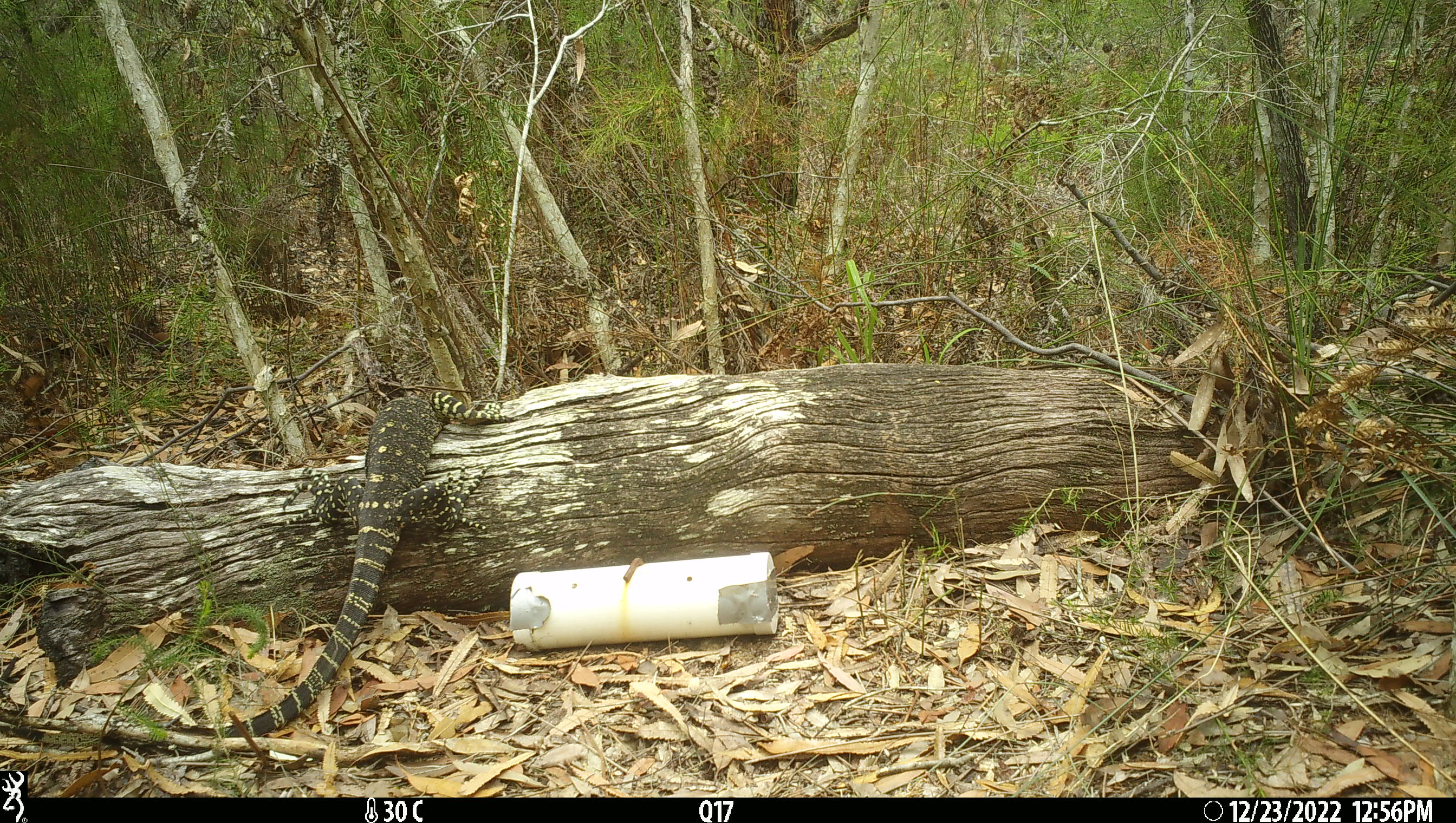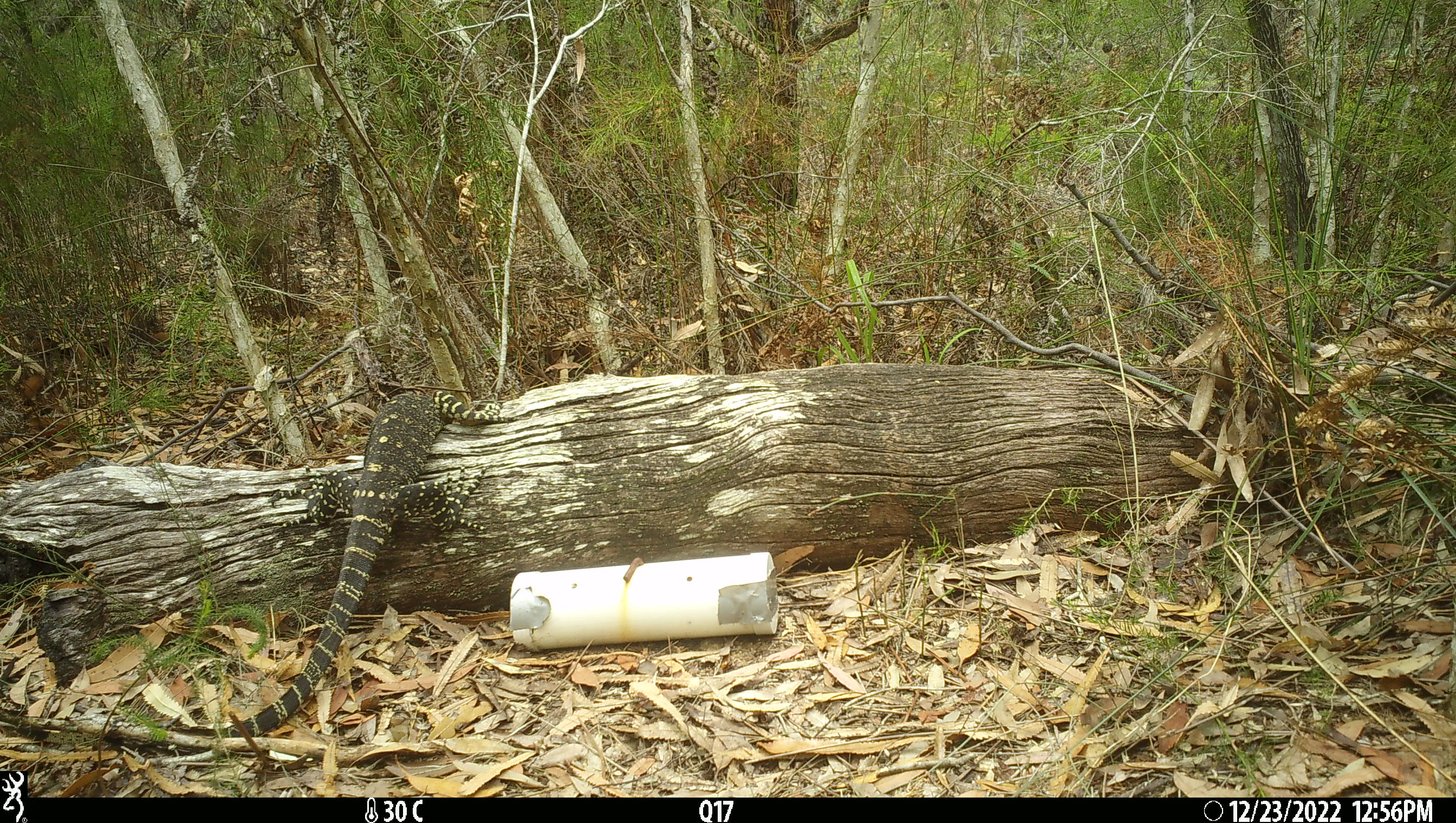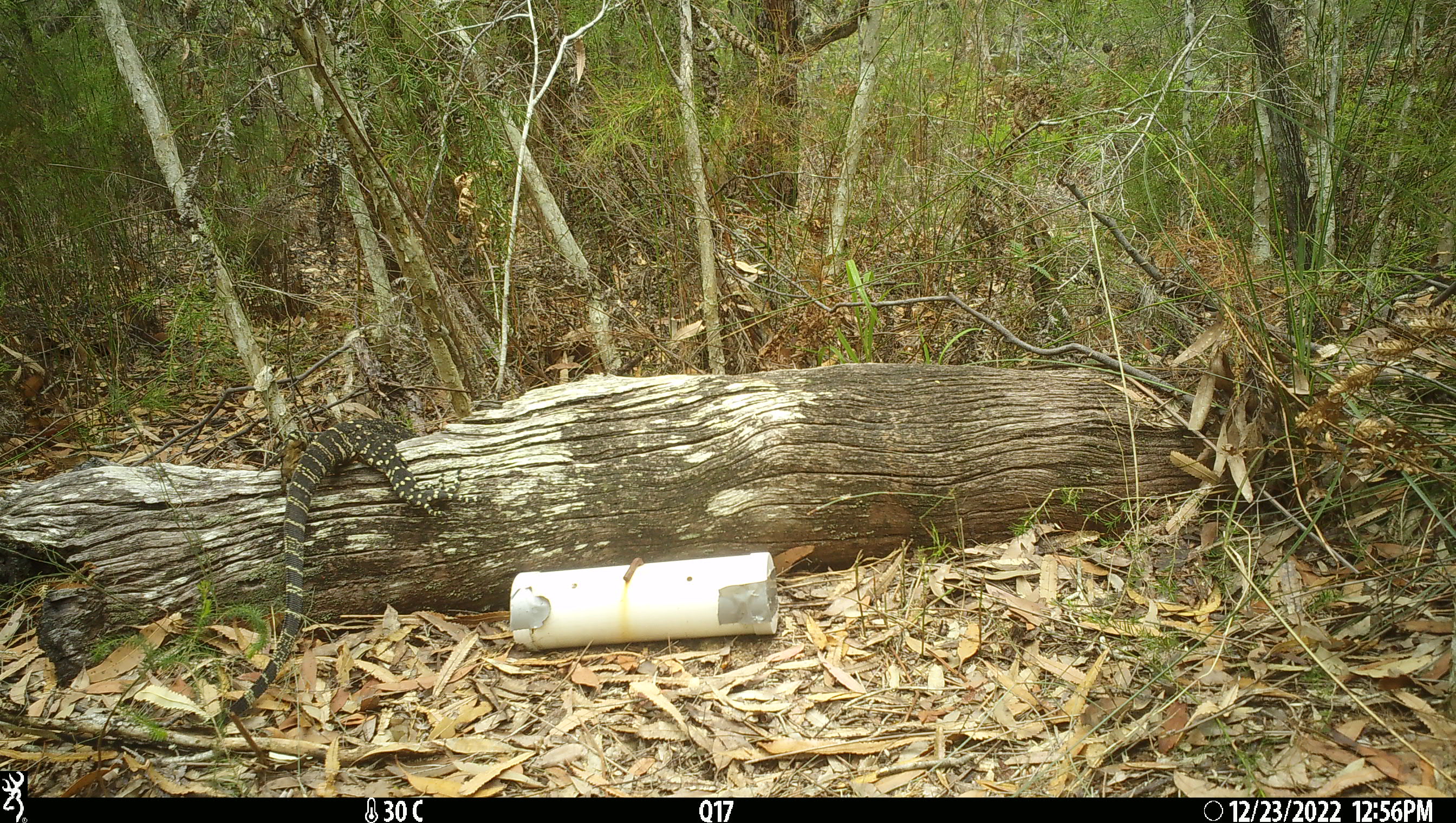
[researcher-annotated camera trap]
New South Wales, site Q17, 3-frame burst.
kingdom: Animalia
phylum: Chordata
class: Reptilia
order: Squamata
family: Varanidae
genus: Varanus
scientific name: Varanus varius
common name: lace monitor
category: goanna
Goanna (lace monitor) (Varanus varius).